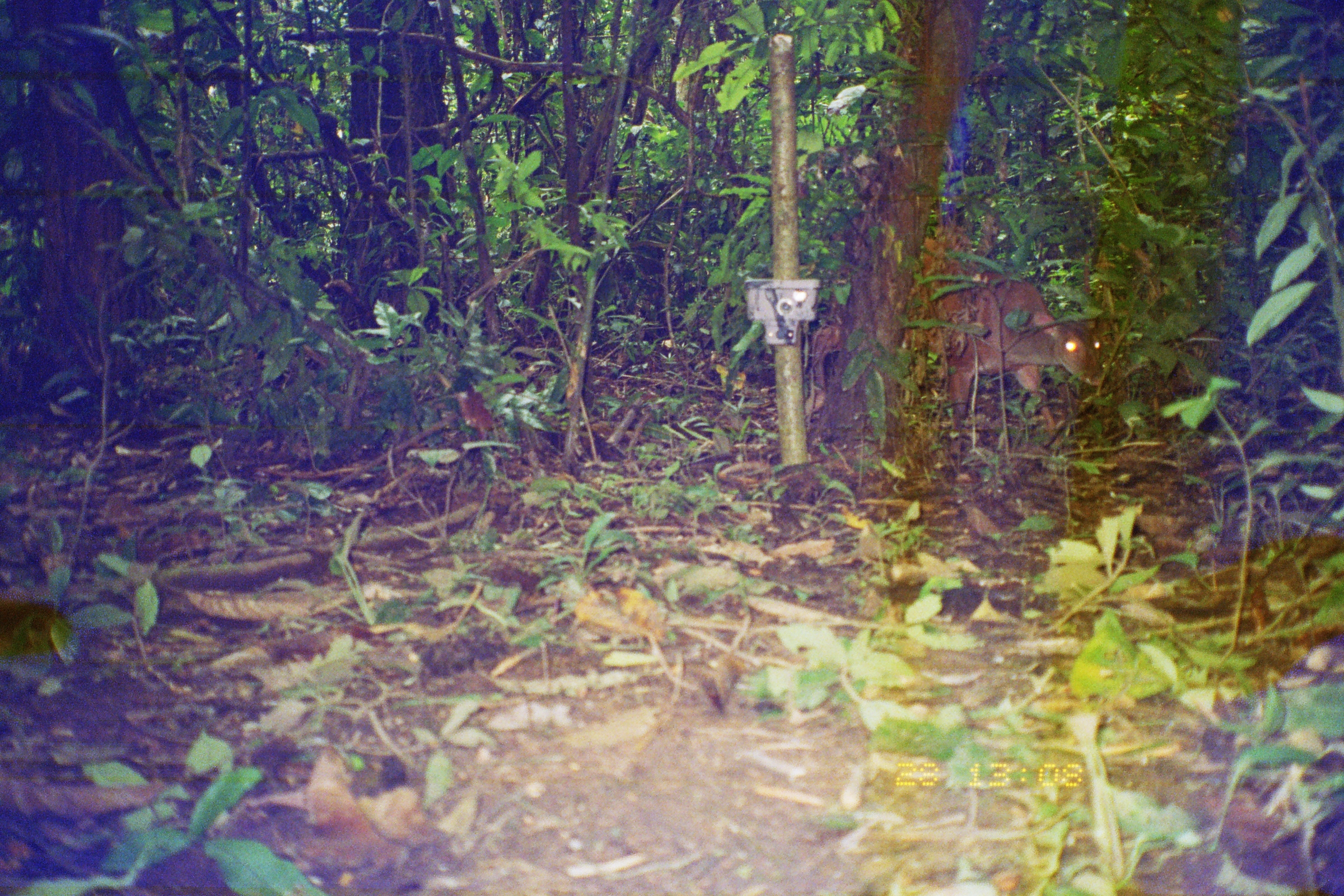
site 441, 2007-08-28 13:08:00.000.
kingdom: Animalia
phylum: Chordata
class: Mammalia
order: Artiodactyla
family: Cervidae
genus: Mazama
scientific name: Mazama americana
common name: red brocket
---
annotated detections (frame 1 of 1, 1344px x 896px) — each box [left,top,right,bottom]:
mazama americana: [797,248,1104,459]